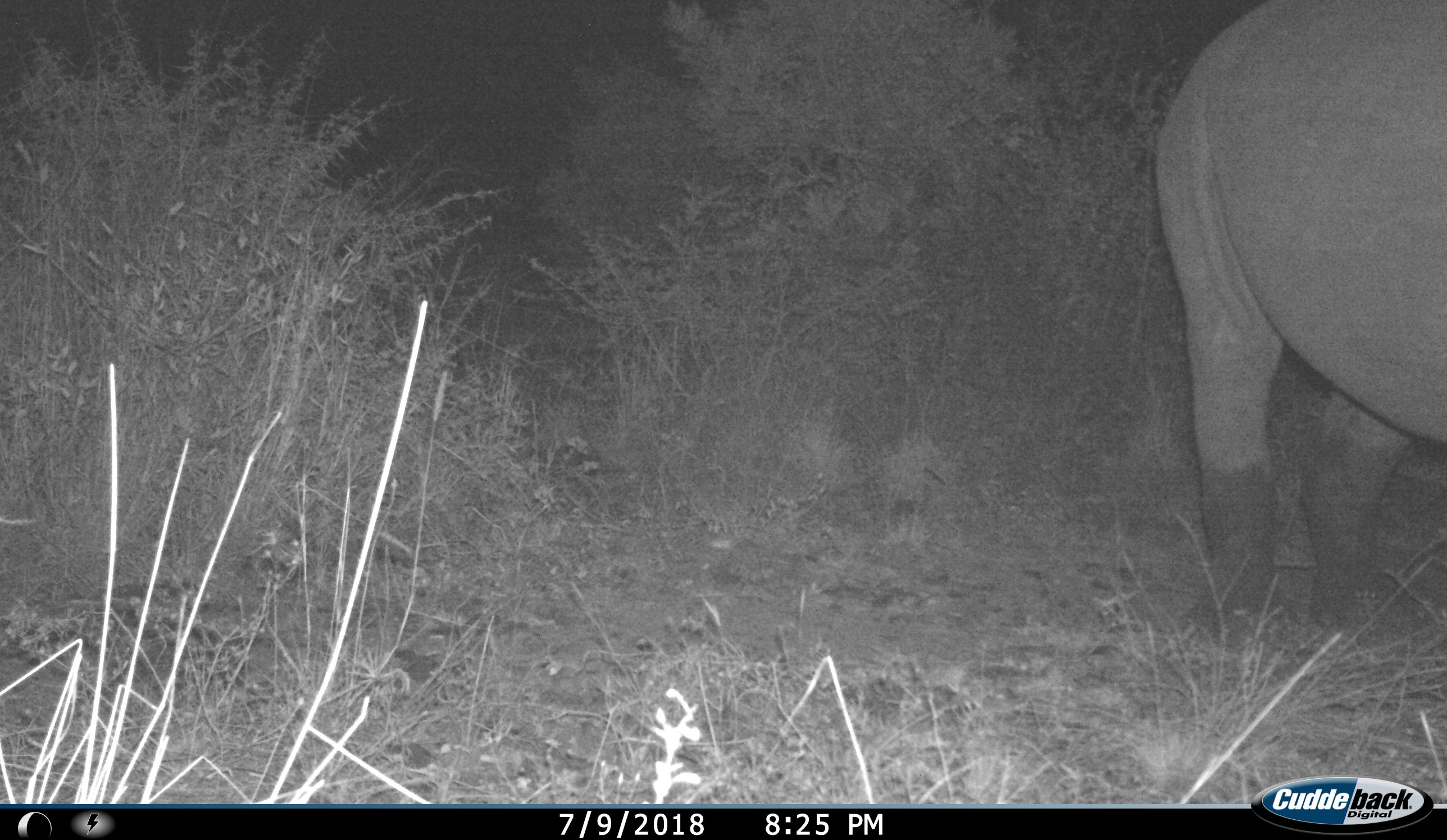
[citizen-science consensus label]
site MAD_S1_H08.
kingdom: Animalia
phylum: Chordata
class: Mammalia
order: Perissodactyla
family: Rhinocerotidae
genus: Ceratotherium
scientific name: Ceratotherium simum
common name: white rhinoceros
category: rhinoceroswhite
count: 1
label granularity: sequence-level